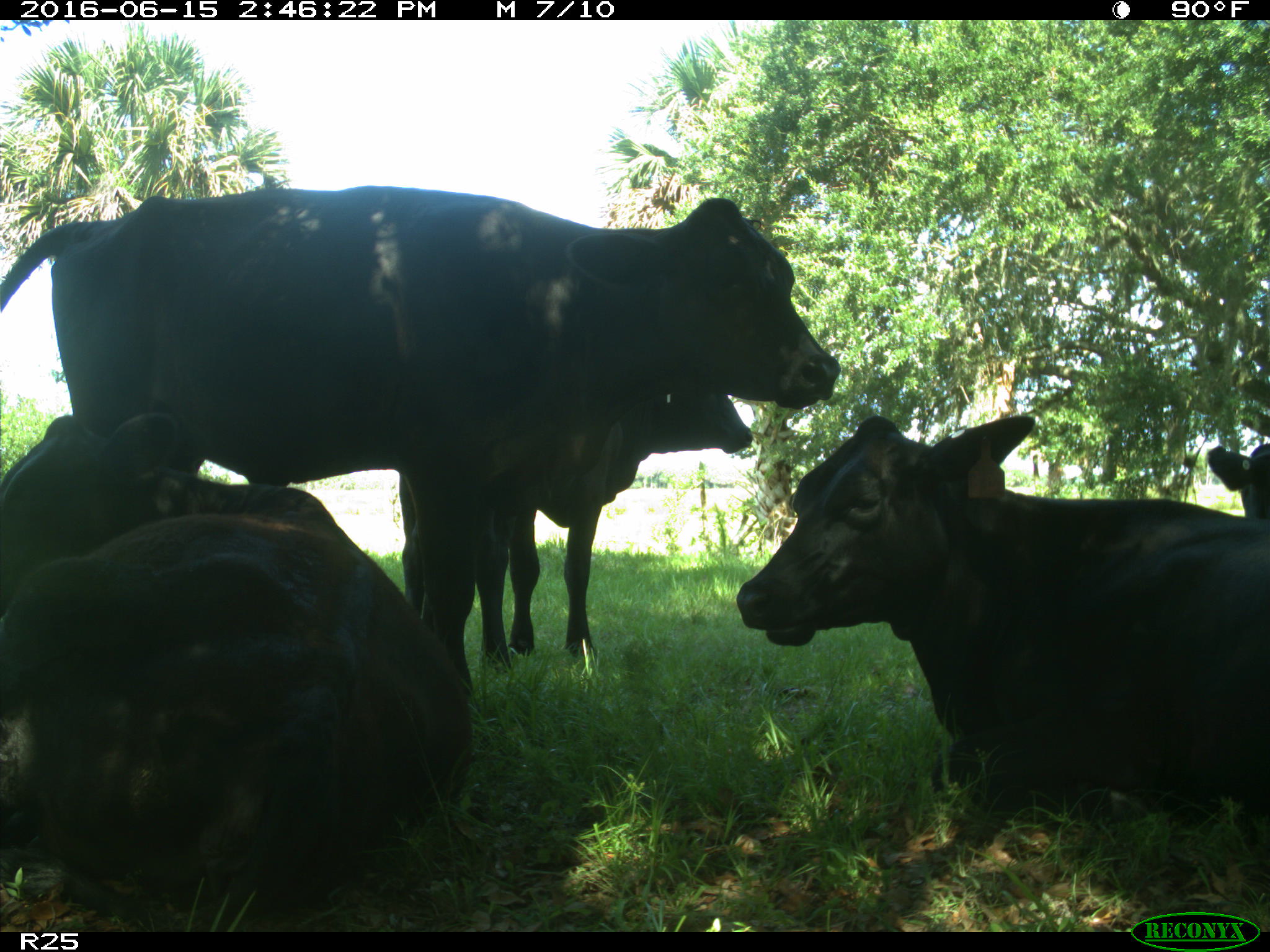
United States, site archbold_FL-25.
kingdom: Animalia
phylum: Chordata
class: Mammalia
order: Artiodactyla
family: Bovidae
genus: Bos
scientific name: Bos taurus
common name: domestic cow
Bos taurus (domestic cow).